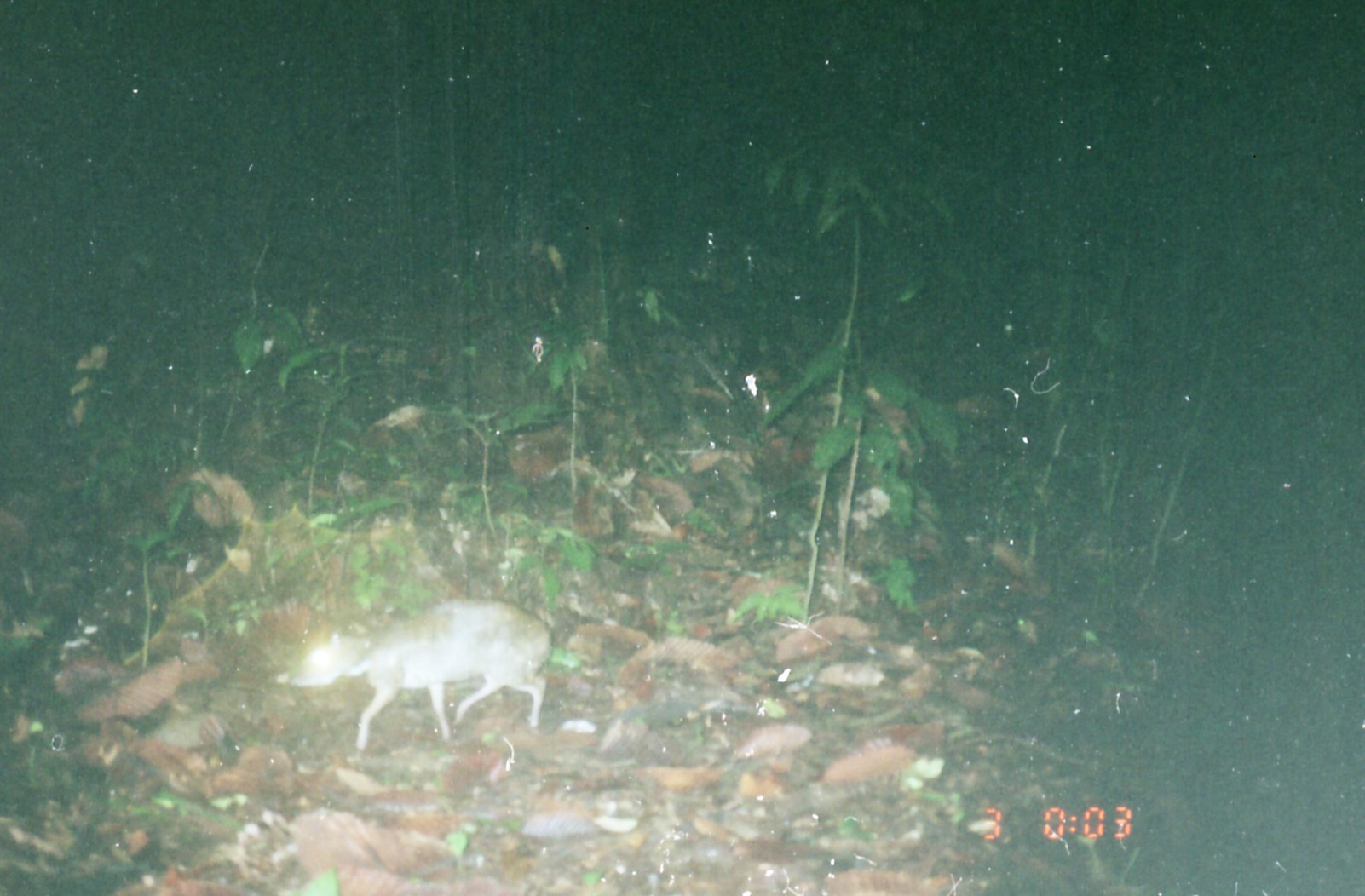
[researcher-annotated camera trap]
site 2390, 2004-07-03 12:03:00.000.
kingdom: Animalia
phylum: Chordata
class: Mammalia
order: Artiodactyla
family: Tragulidae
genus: Tragulus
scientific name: Tragulus napu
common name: greater oriental chevrotain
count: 1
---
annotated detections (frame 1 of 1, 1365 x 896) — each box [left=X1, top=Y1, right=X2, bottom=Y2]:
tragulus napu: [left=300, top=597, right=553, bottom=752]